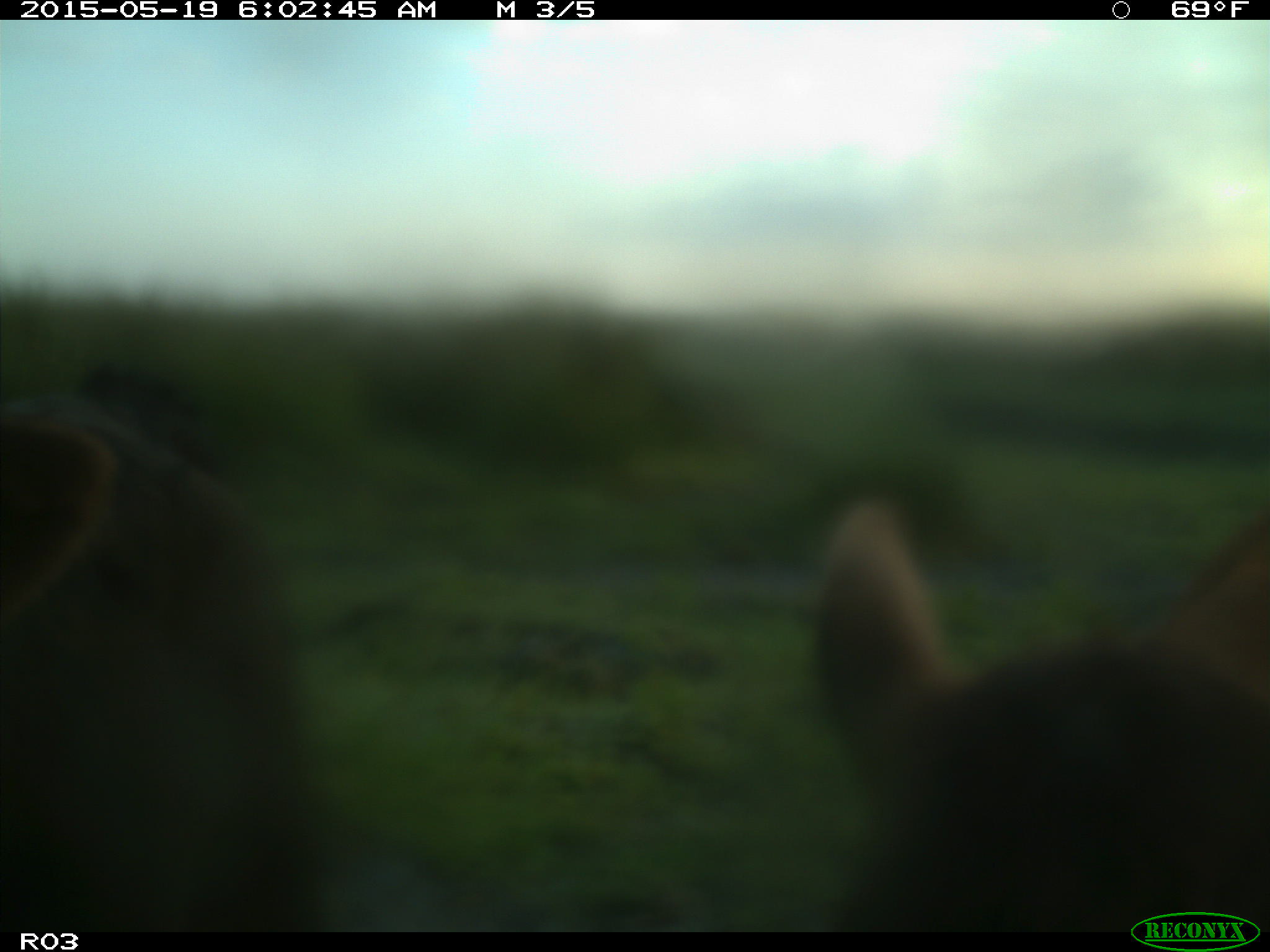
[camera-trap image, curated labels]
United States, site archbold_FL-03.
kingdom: Animalia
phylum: Chordata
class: Mammalia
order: Artiodactyla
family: Bovidae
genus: Bos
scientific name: Bos taurus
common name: domestic cow